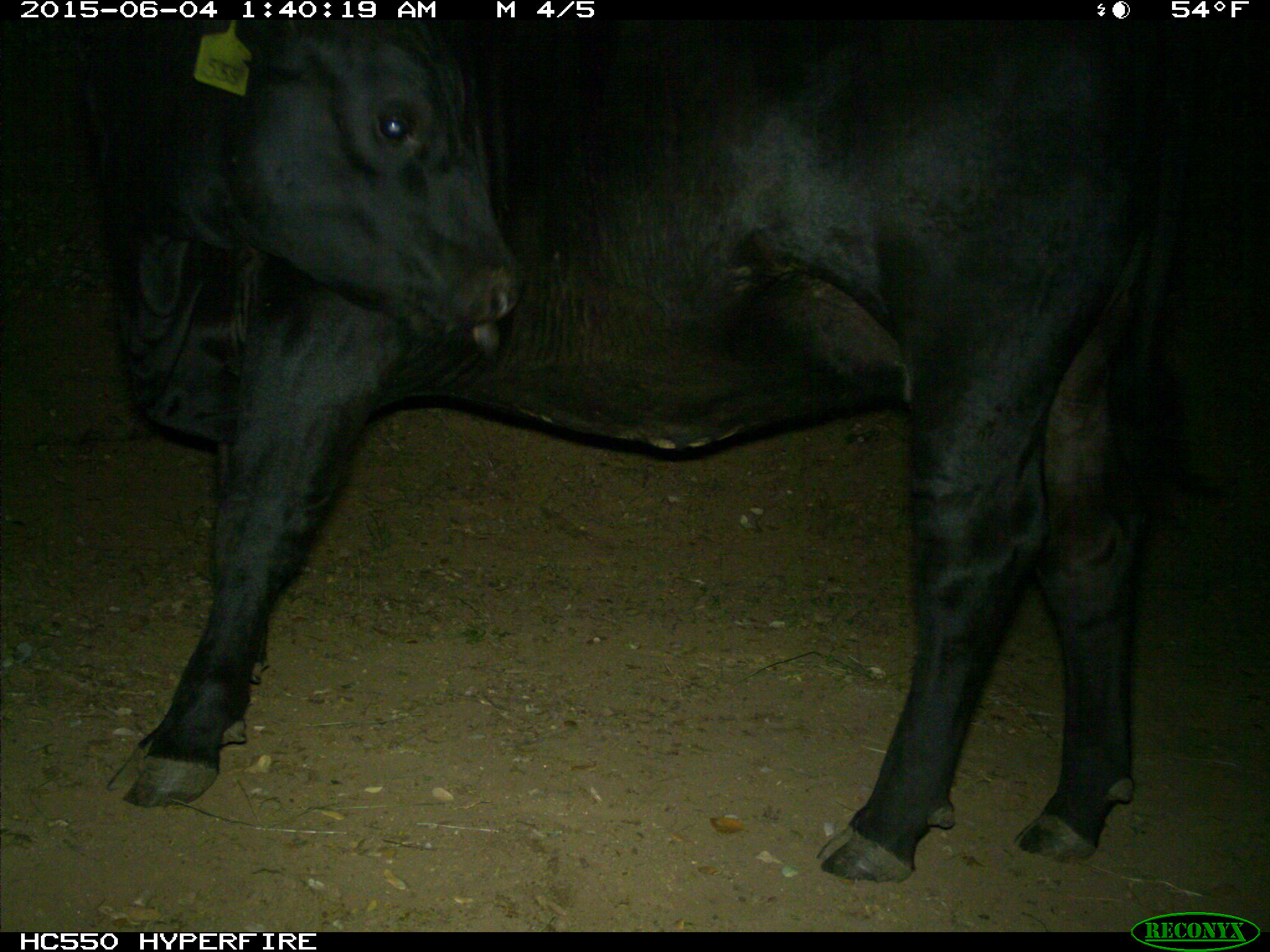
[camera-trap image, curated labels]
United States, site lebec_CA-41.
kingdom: Animalia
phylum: Chordata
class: Mammalia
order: Artiodactyla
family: Bovidae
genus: Bos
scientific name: Bos taurus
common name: domestic cow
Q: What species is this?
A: Bos taurus (domestic cow).